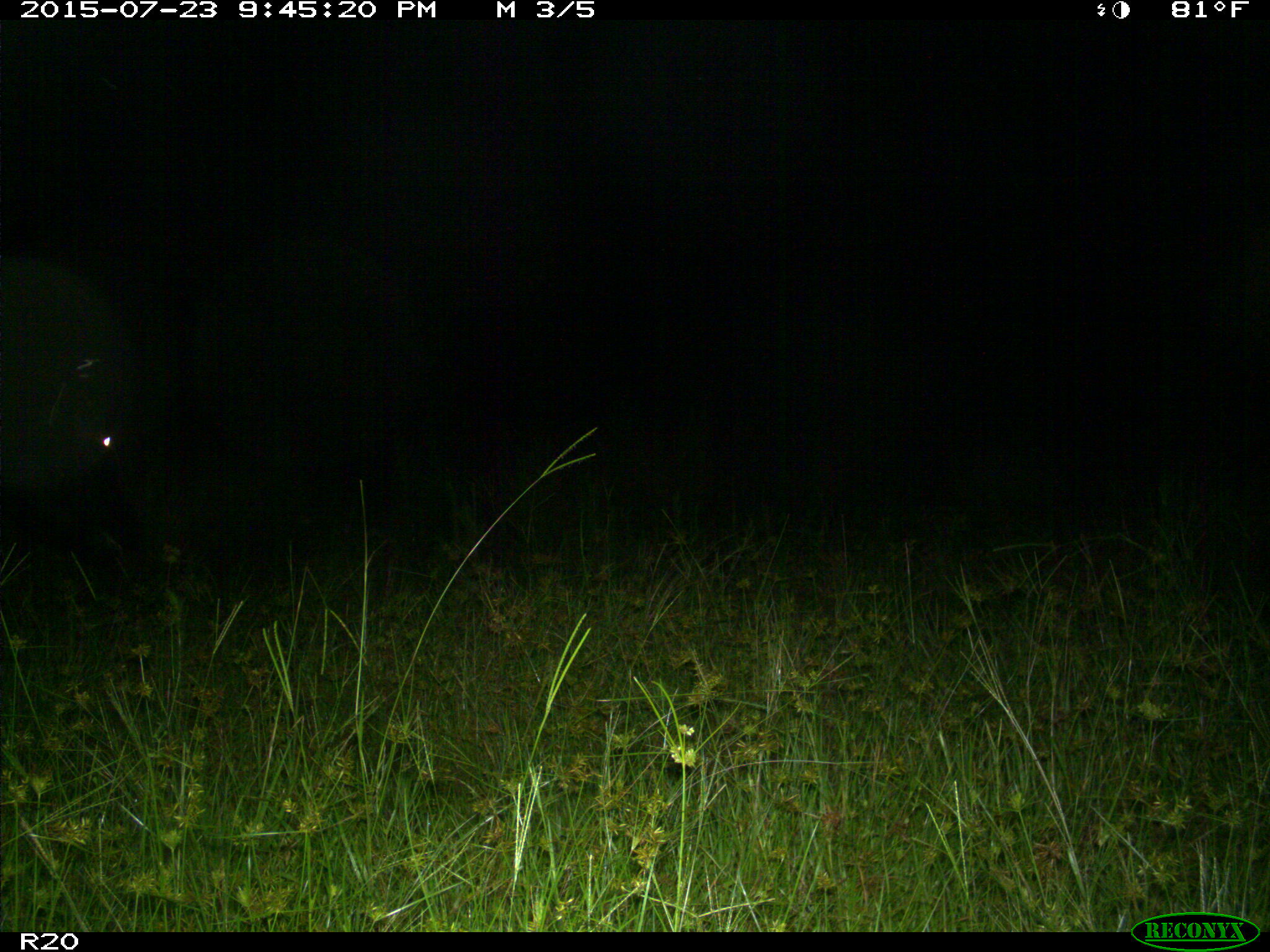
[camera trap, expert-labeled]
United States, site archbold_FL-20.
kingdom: Animalia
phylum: Chordata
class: Mammalia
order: Artiodactyla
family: Bovidae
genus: Bos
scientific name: Bos taurus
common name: domestic cow